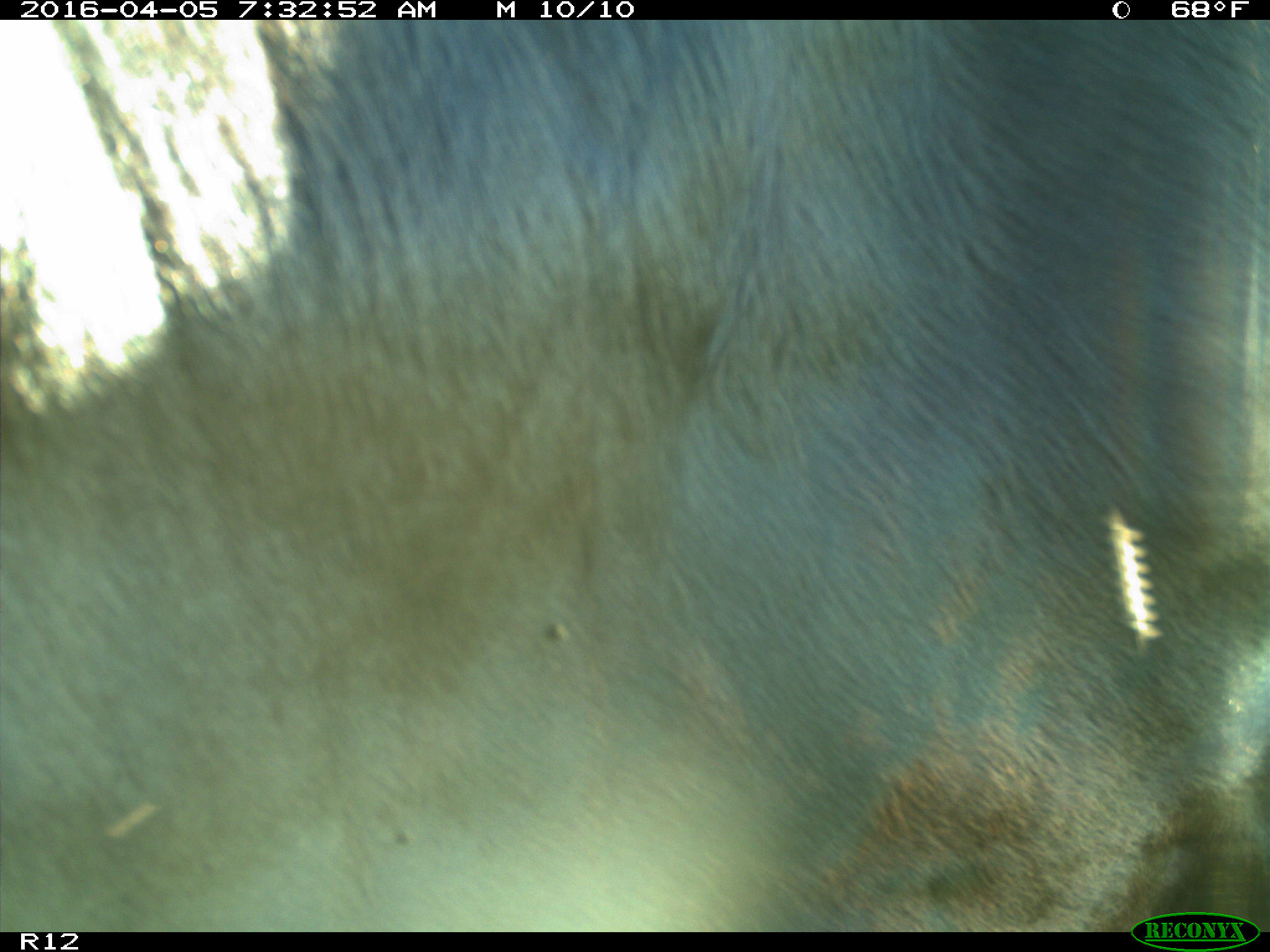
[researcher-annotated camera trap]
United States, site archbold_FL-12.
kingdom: Animalia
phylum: Chordata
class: Mammalia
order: Artiodactyla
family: Bovidae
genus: Bos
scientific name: Bos taurus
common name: domestic cow